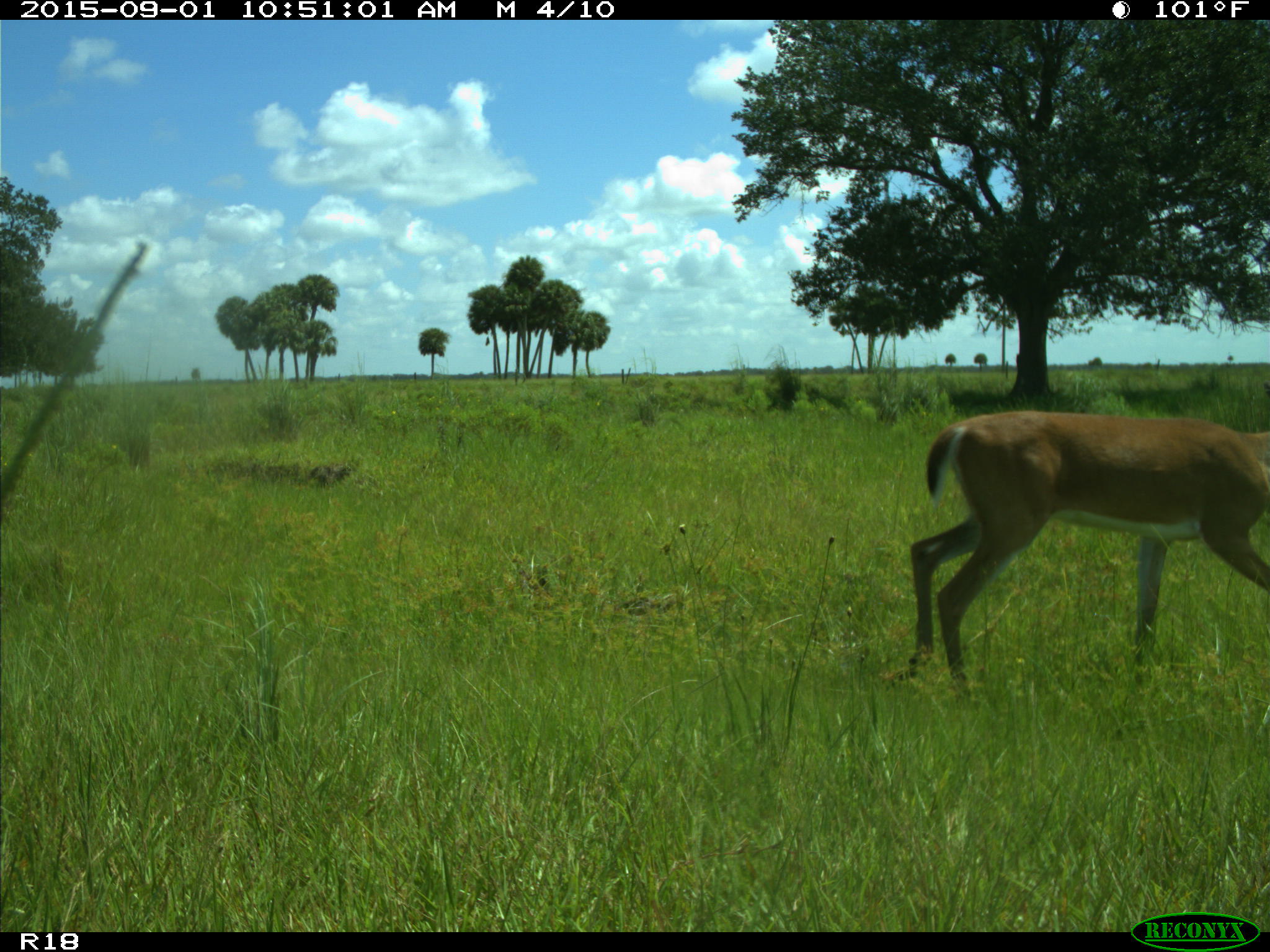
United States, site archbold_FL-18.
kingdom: Animalia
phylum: Chordata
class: Mammalia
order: Artiodactyla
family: Cervidae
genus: Odocoileus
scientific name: Odocoileus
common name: deer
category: unidentified deer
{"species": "unidentified deer (deer) (Odocoileus)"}